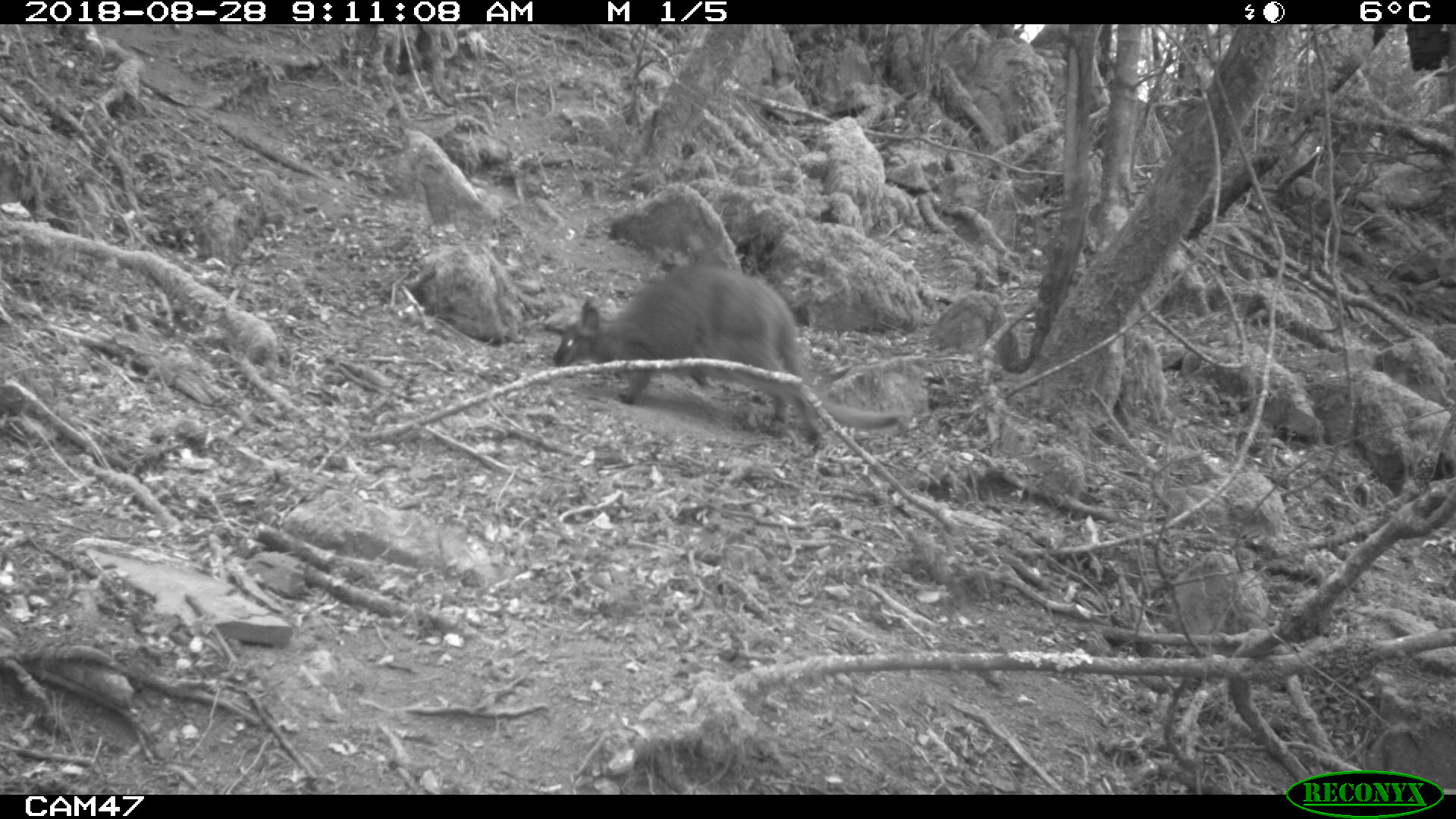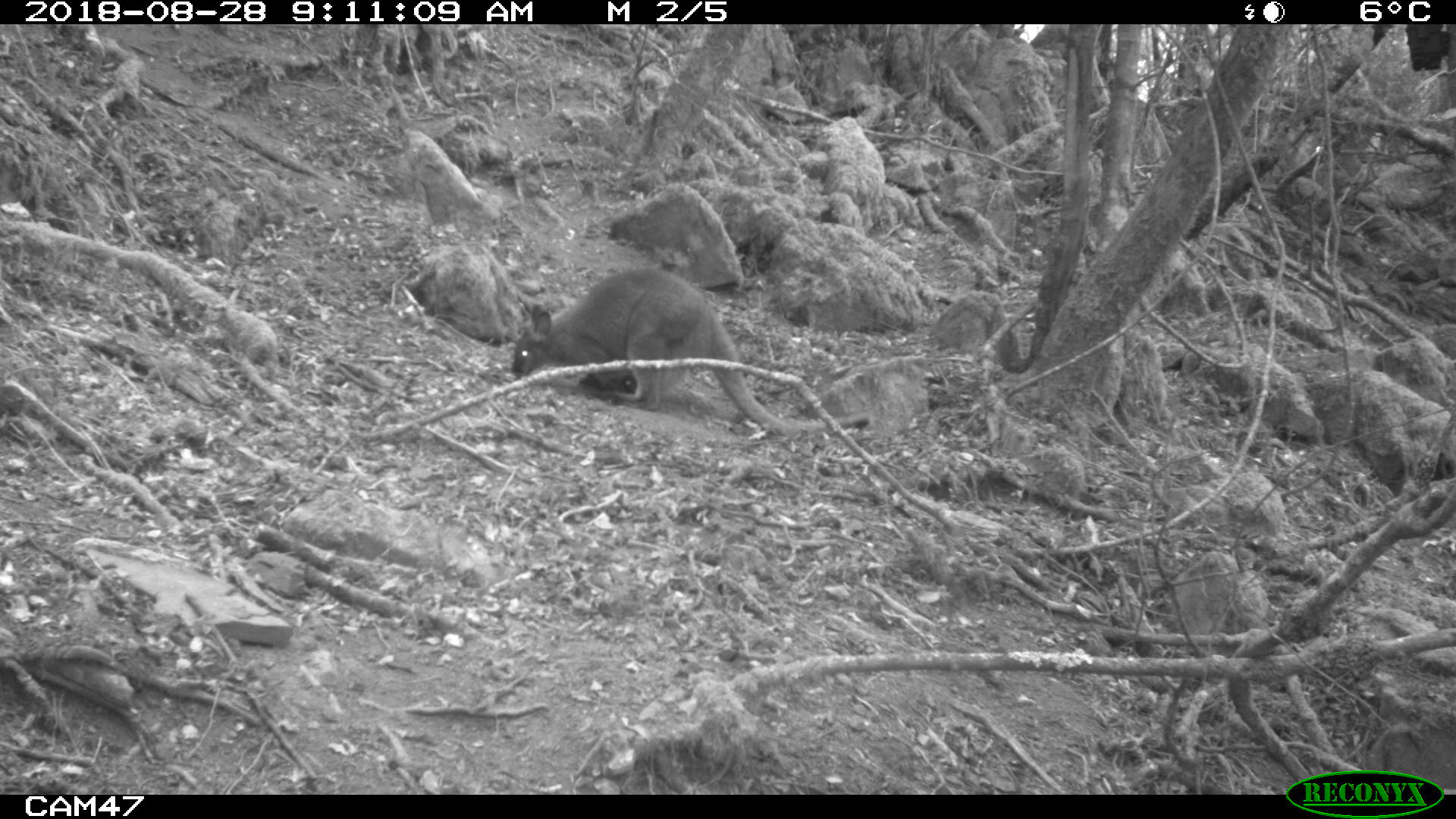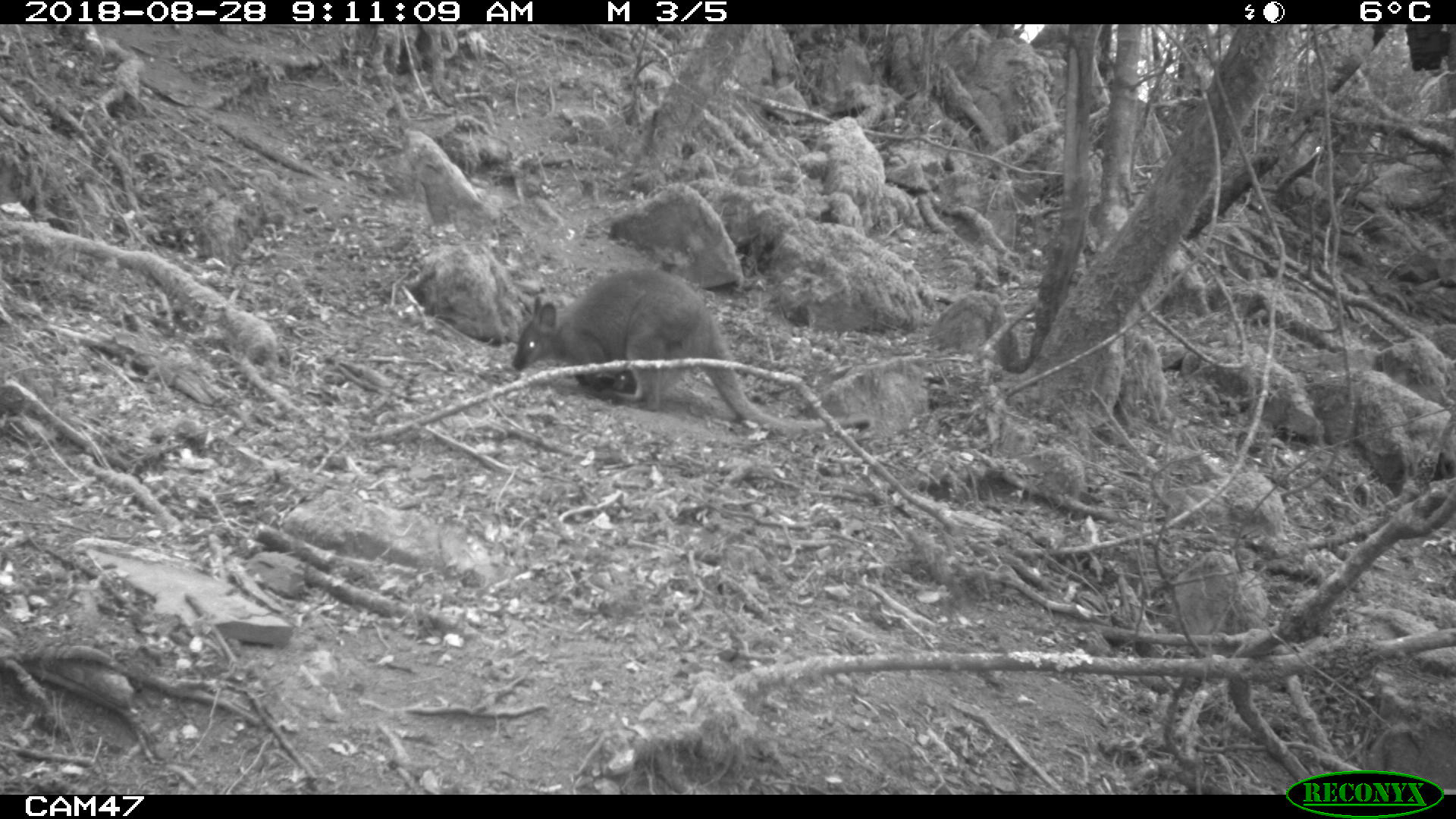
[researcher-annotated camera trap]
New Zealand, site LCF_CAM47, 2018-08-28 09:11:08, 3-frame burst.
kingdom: Animalia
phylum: Chordata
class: Mammalia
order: Diprotodontia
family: Macropodidae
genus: Notamacropus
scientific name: Notamacropus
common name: wallaby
Wallaby (Notamacropus).